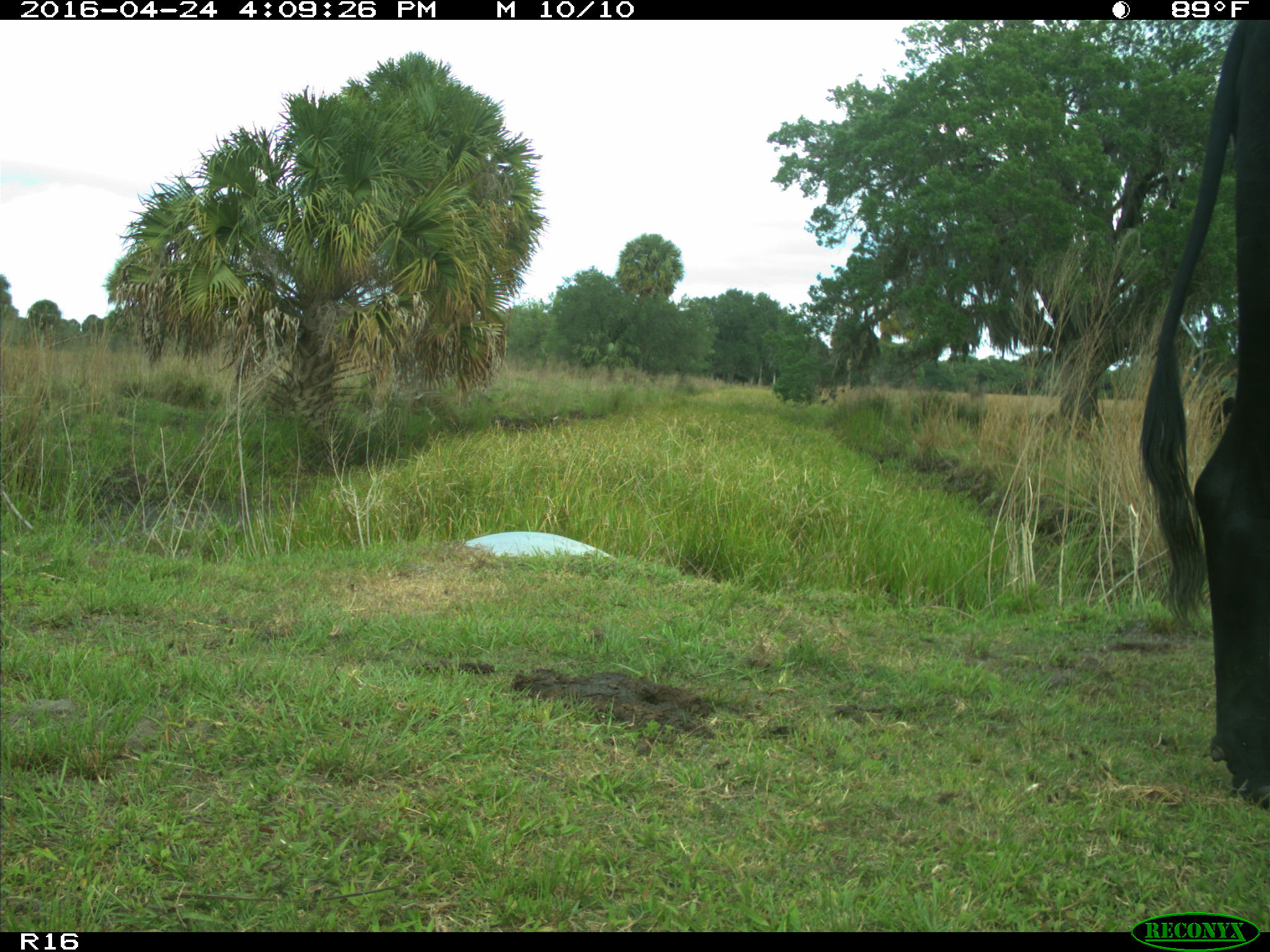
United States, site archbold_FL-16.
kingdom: Animalia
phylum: Chordata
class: Mammalia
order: Artiodactyla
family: Bovidae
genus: Bos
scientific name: Bos taurus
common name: domestic cow